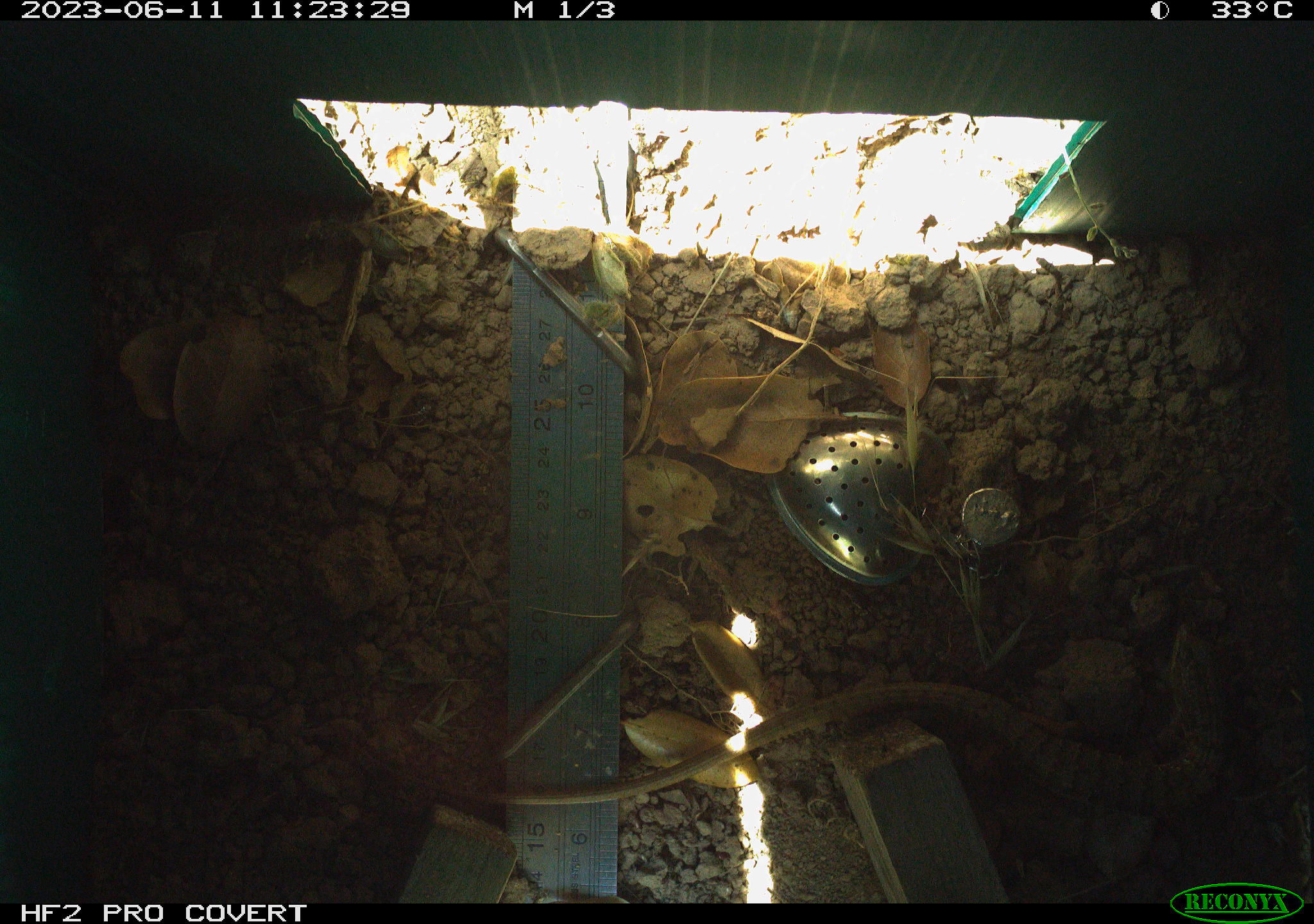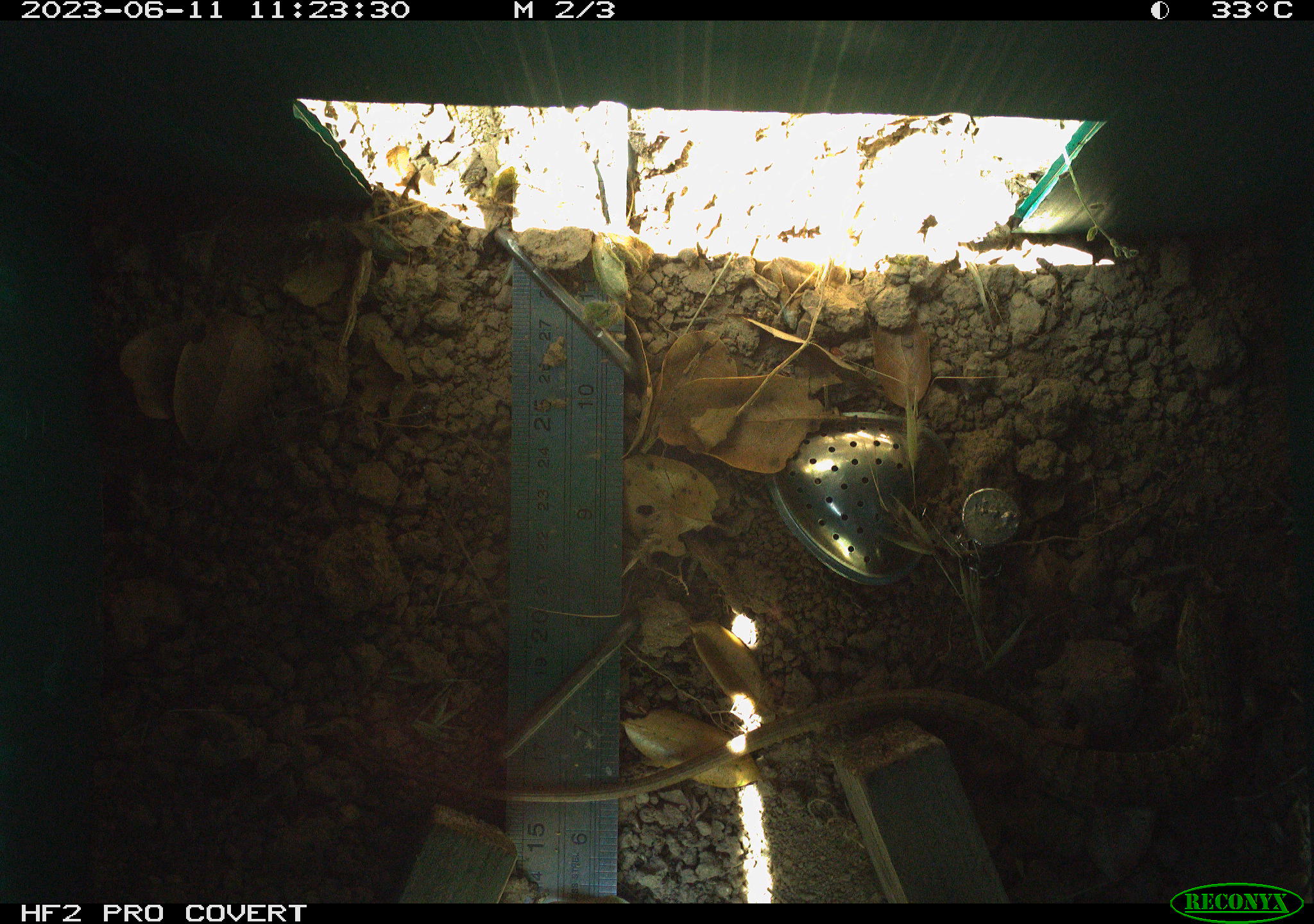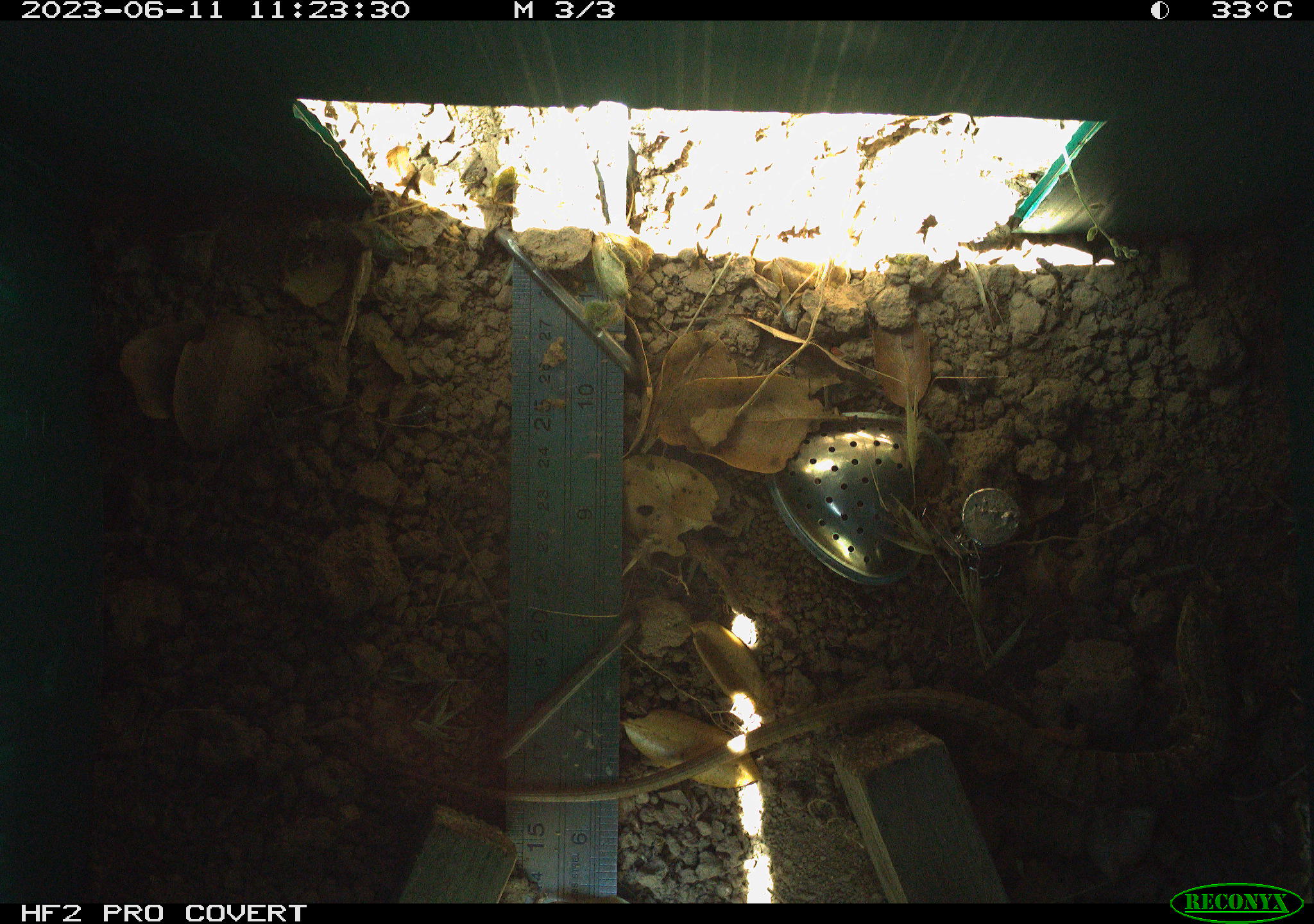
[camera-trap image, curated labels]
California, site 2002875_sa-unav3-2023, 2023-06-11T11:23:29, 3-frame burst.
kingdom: Animalia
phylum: Chordata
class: Reptilia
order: Squamata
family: Anguidae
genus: Elgaria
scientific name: Elgaria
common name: alligator lizards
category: elgaria species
Elgaria species (alligator lizards) (Elgaria).